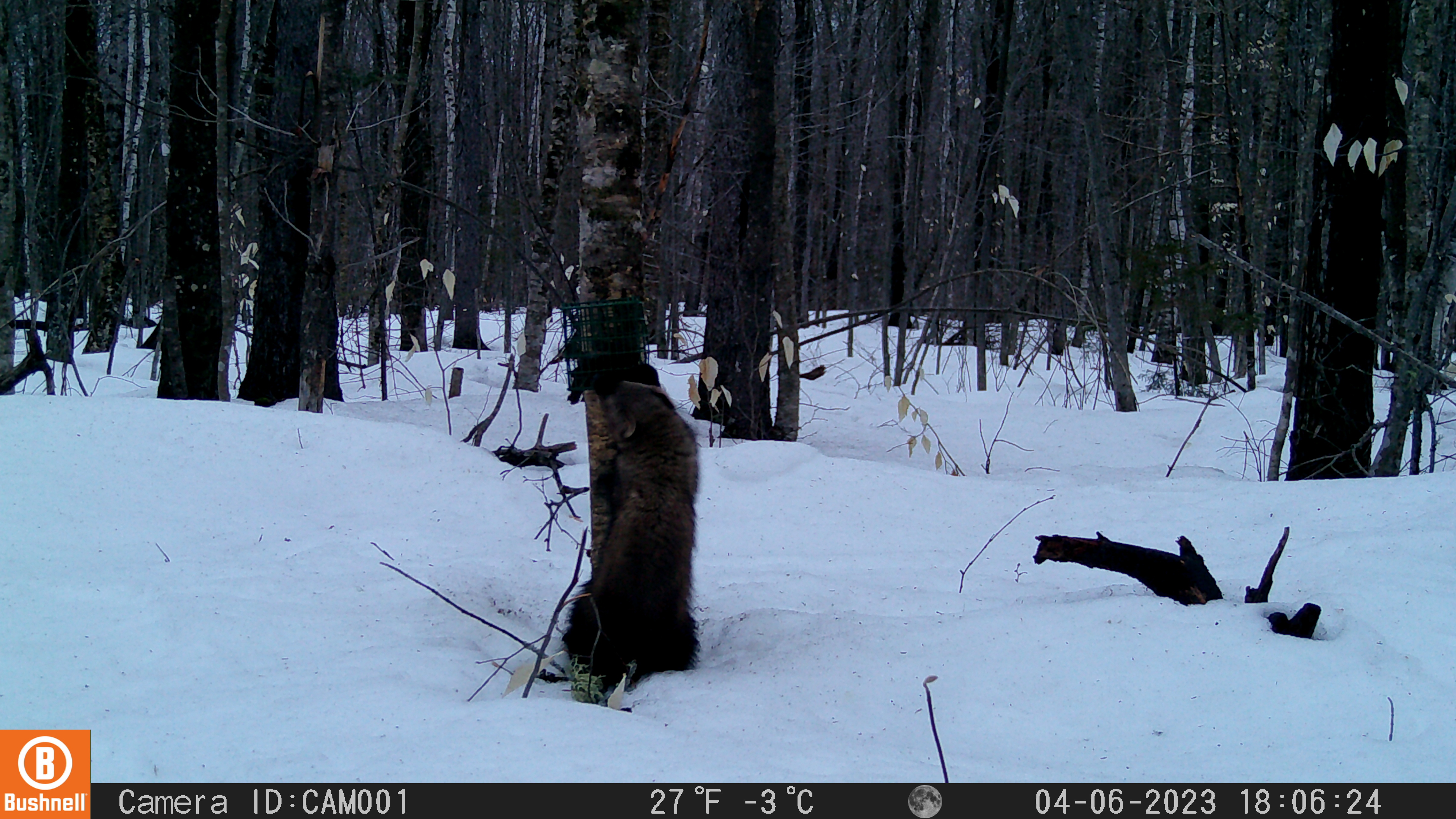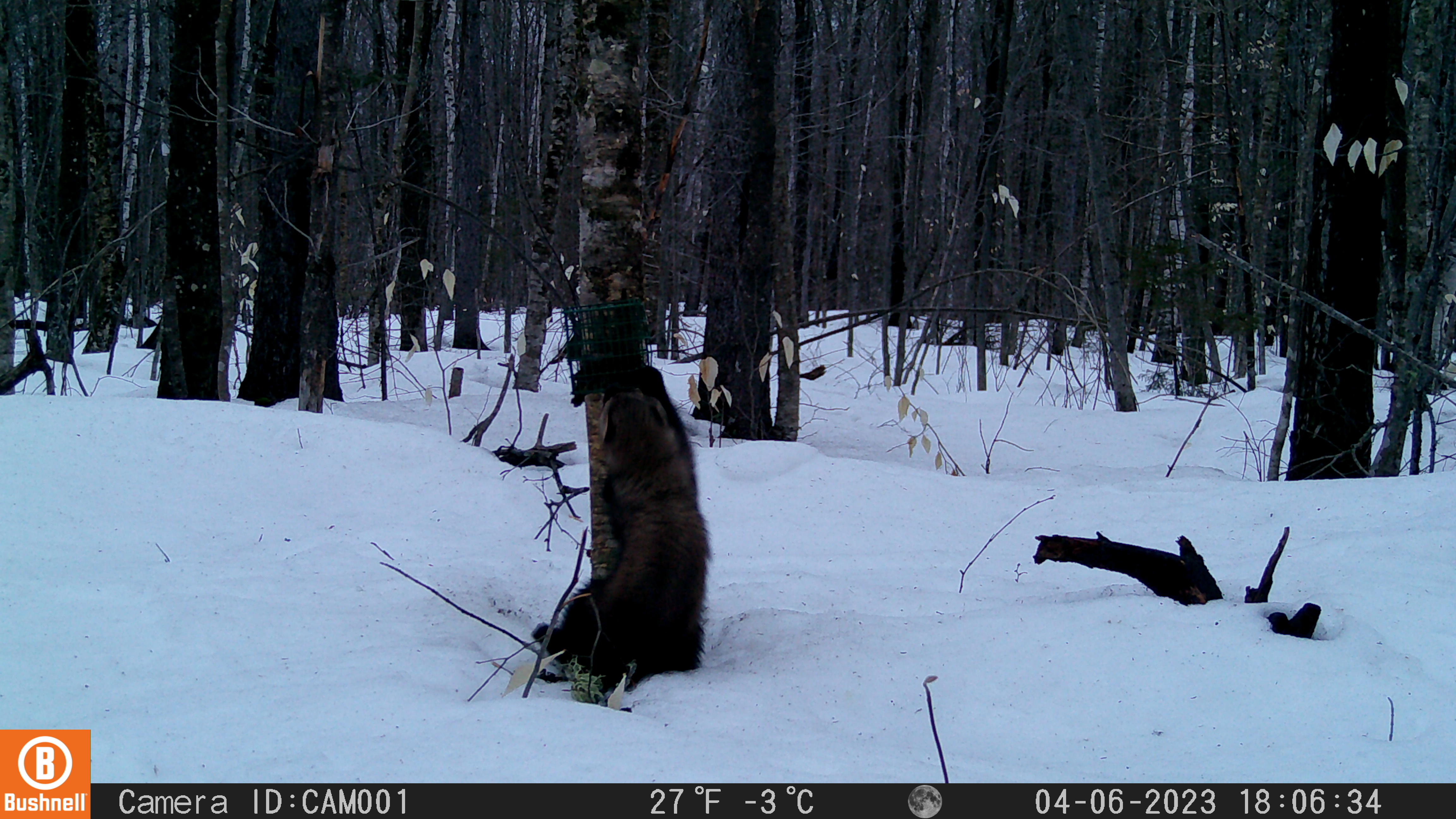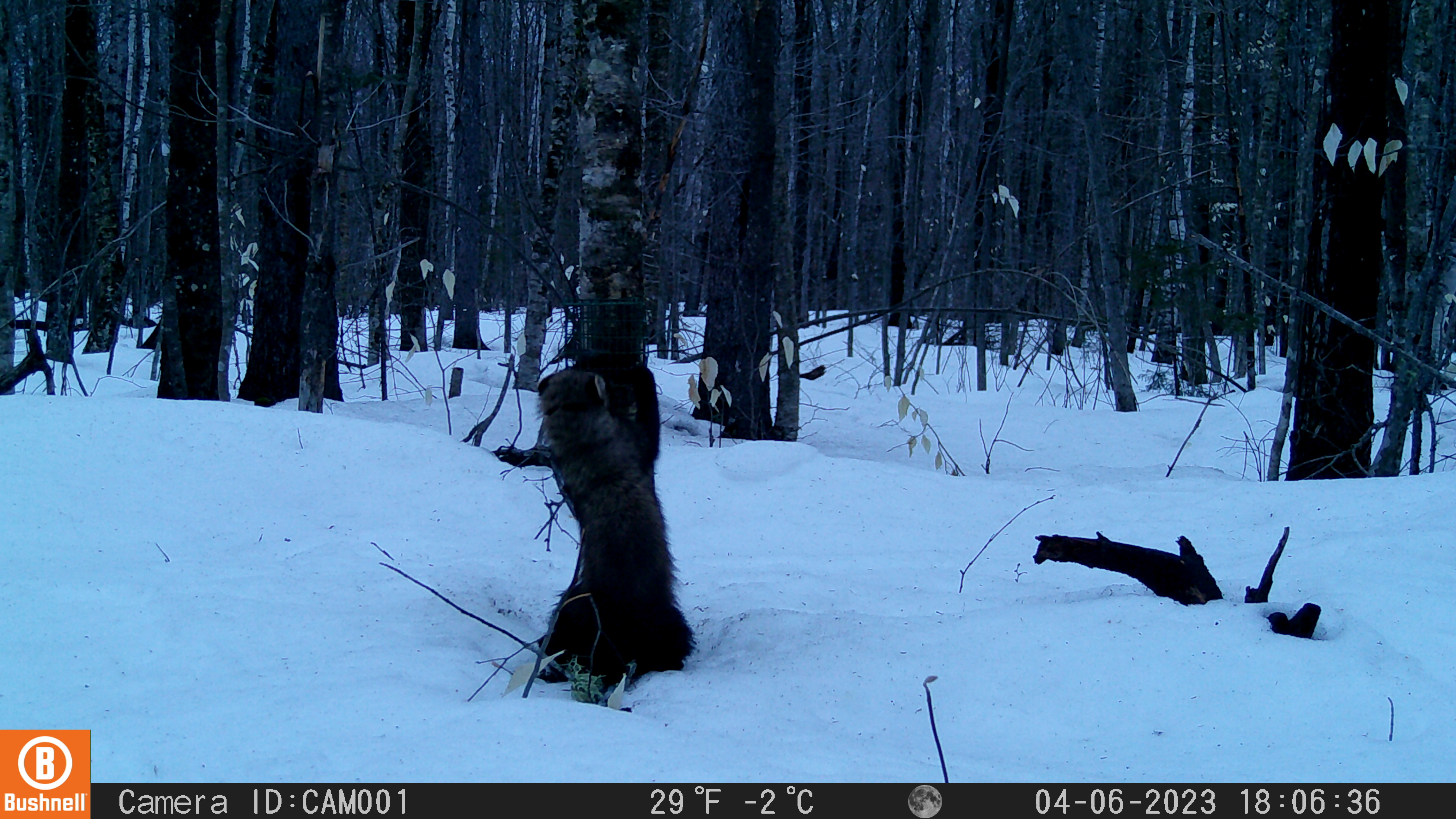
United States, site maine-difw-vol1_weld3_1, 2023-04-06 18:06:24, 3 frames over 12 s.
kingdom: Animalia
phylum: Chordata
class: Mammalia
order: Carnivora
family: Mustelidae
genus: Pekania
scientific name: Pekania pennanti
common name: fisher